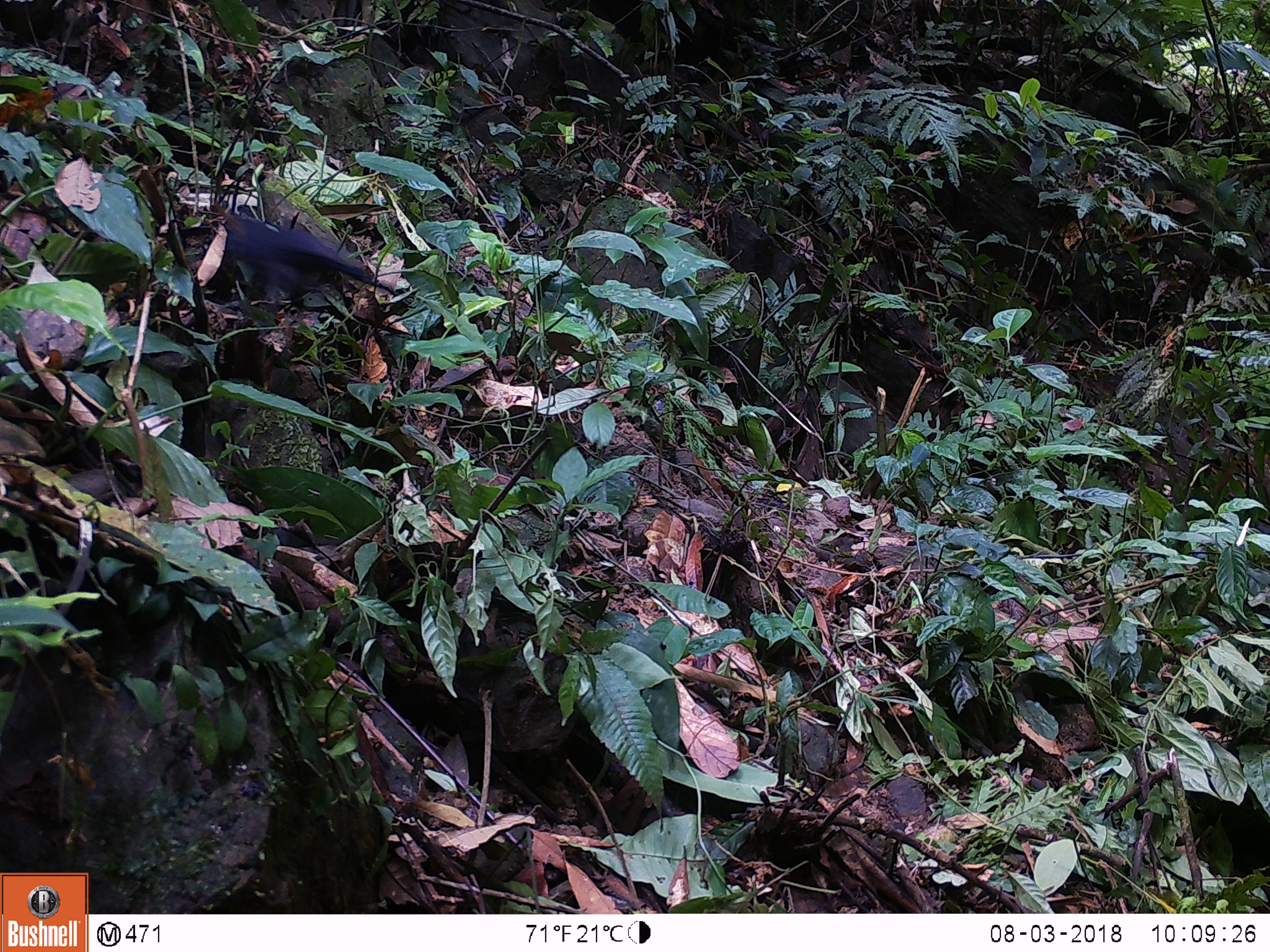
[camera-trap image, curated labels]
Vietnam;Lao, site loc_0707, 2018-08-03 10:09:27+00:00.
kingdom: Animalia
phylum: Chordata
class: Aves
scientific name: Aves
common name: bird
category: unidentified bird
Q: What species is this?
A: Unidentified bird (bird) (Aves).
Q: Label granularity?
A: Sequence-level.